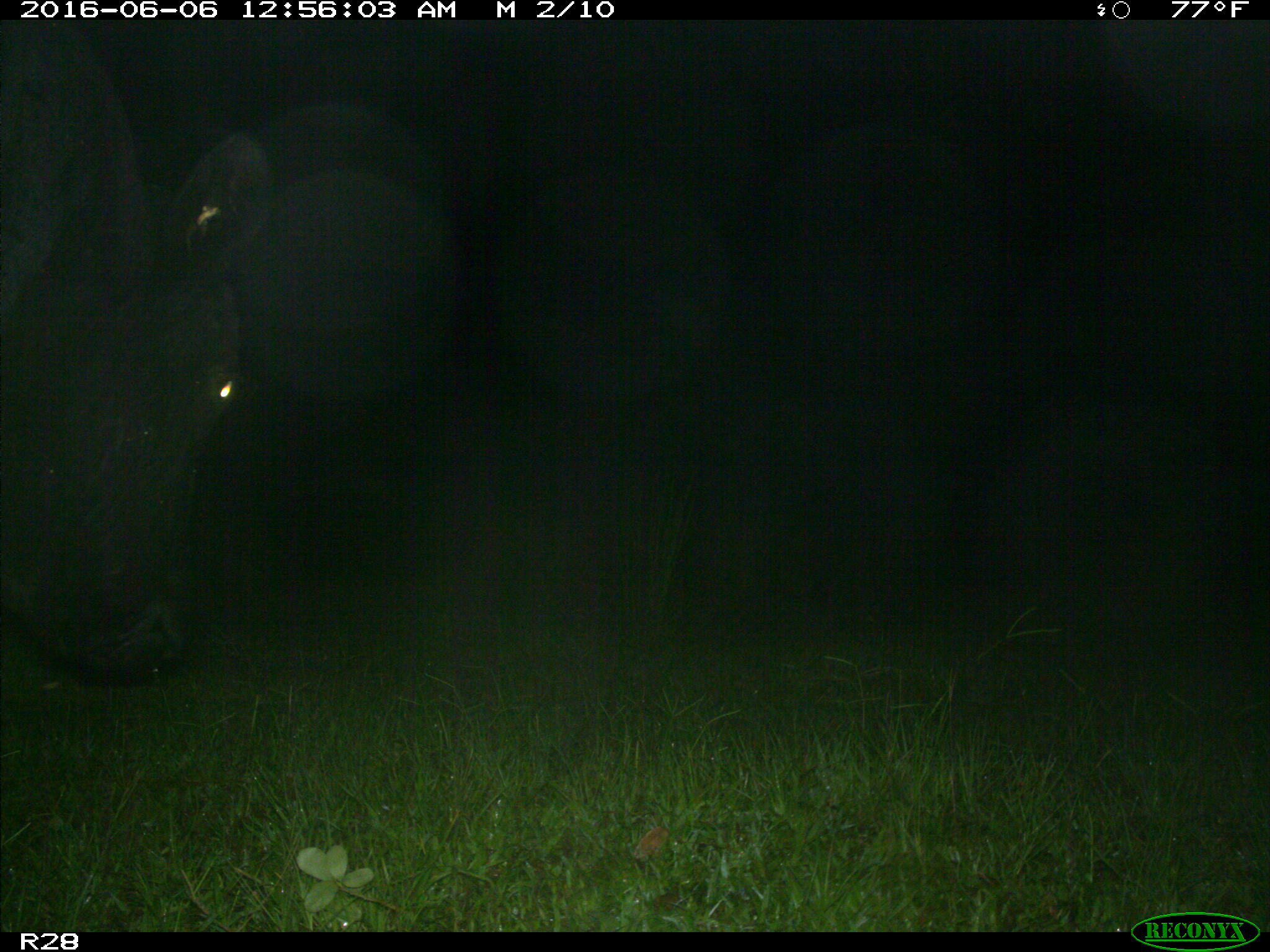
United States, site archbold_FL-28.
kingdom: Animalia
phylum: Chordata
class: Mammalia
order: Artiodactyla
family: Bovidae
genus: Bos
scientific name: Bos taurus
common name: domestic cow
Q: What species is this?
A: Bos taurus (domestic cow).